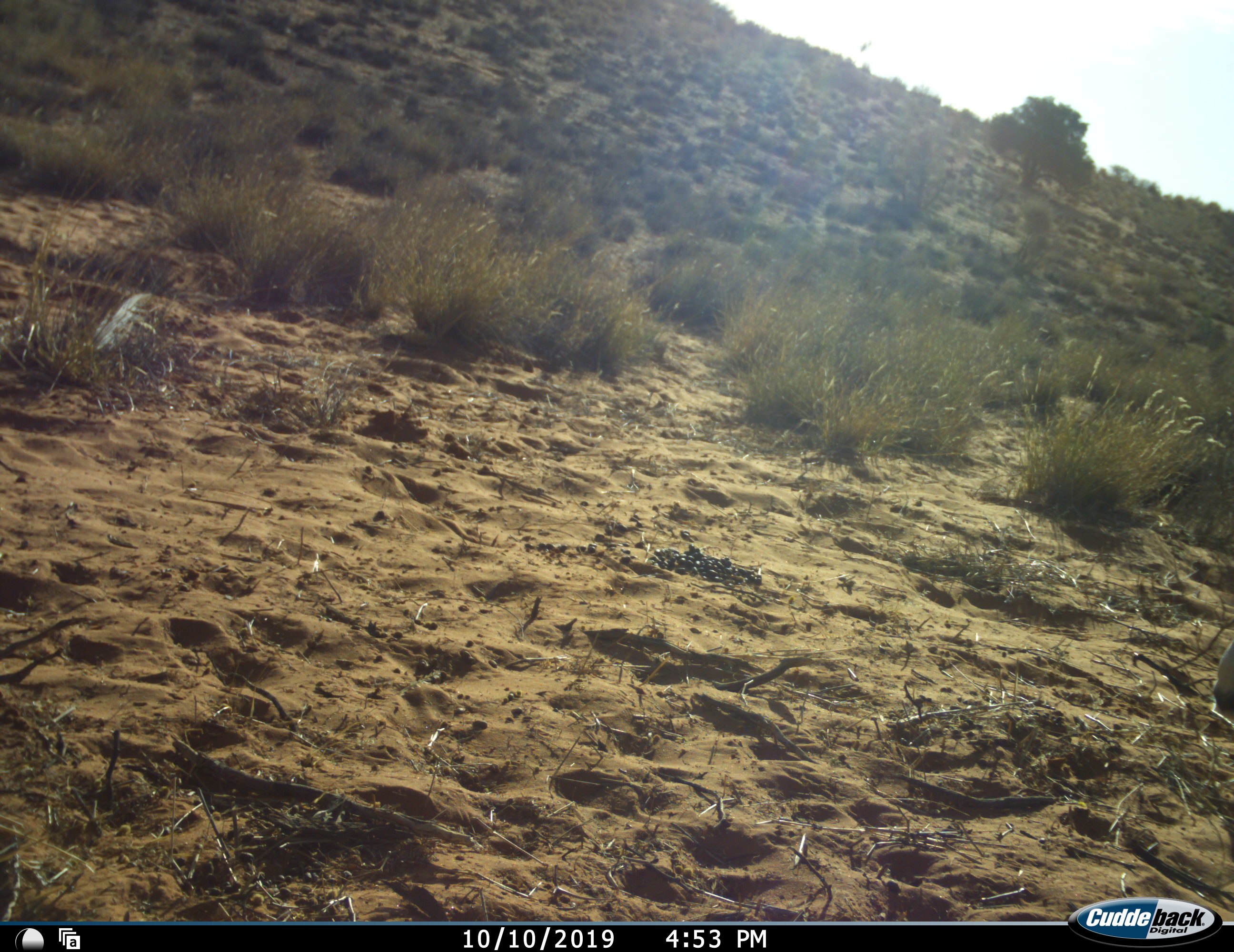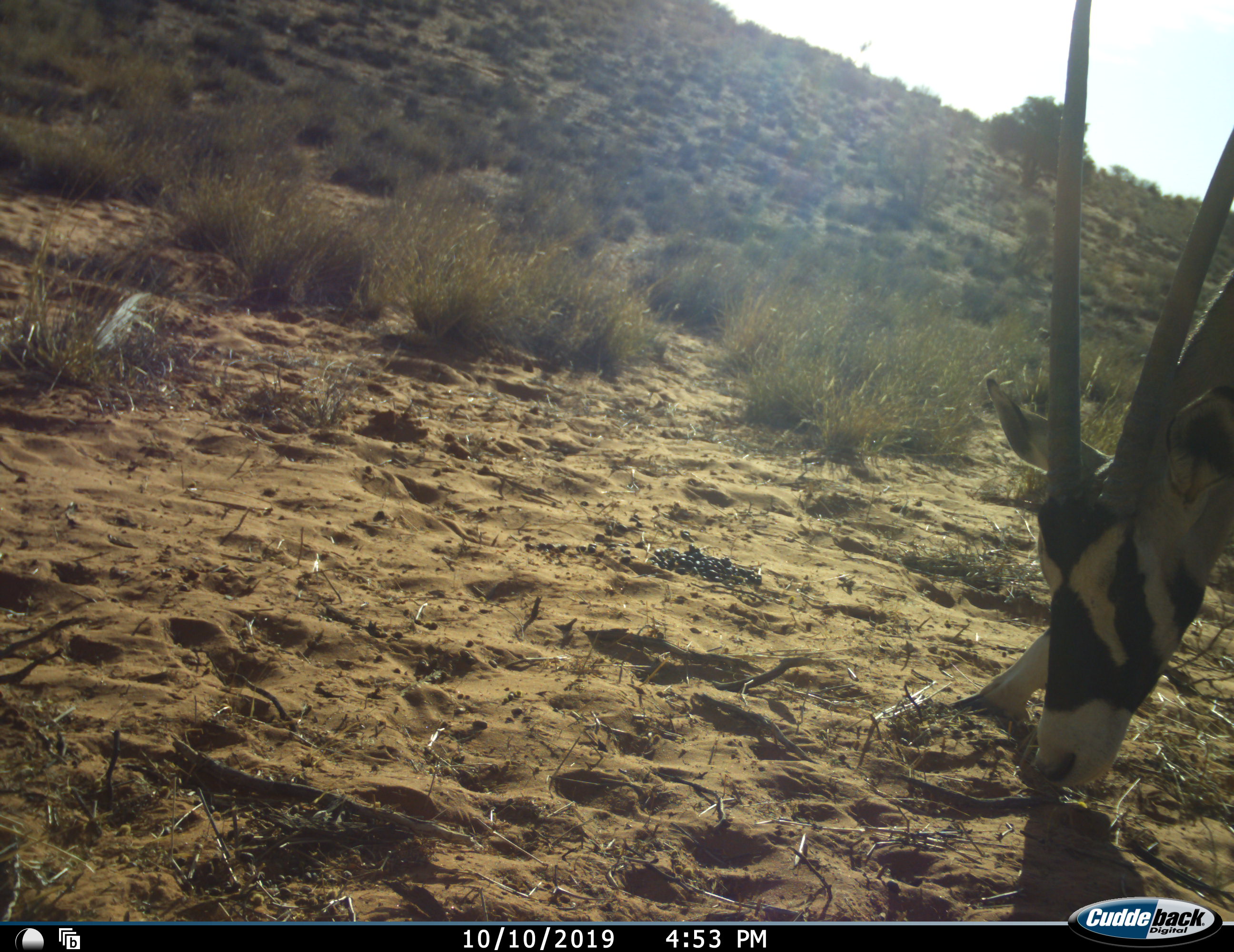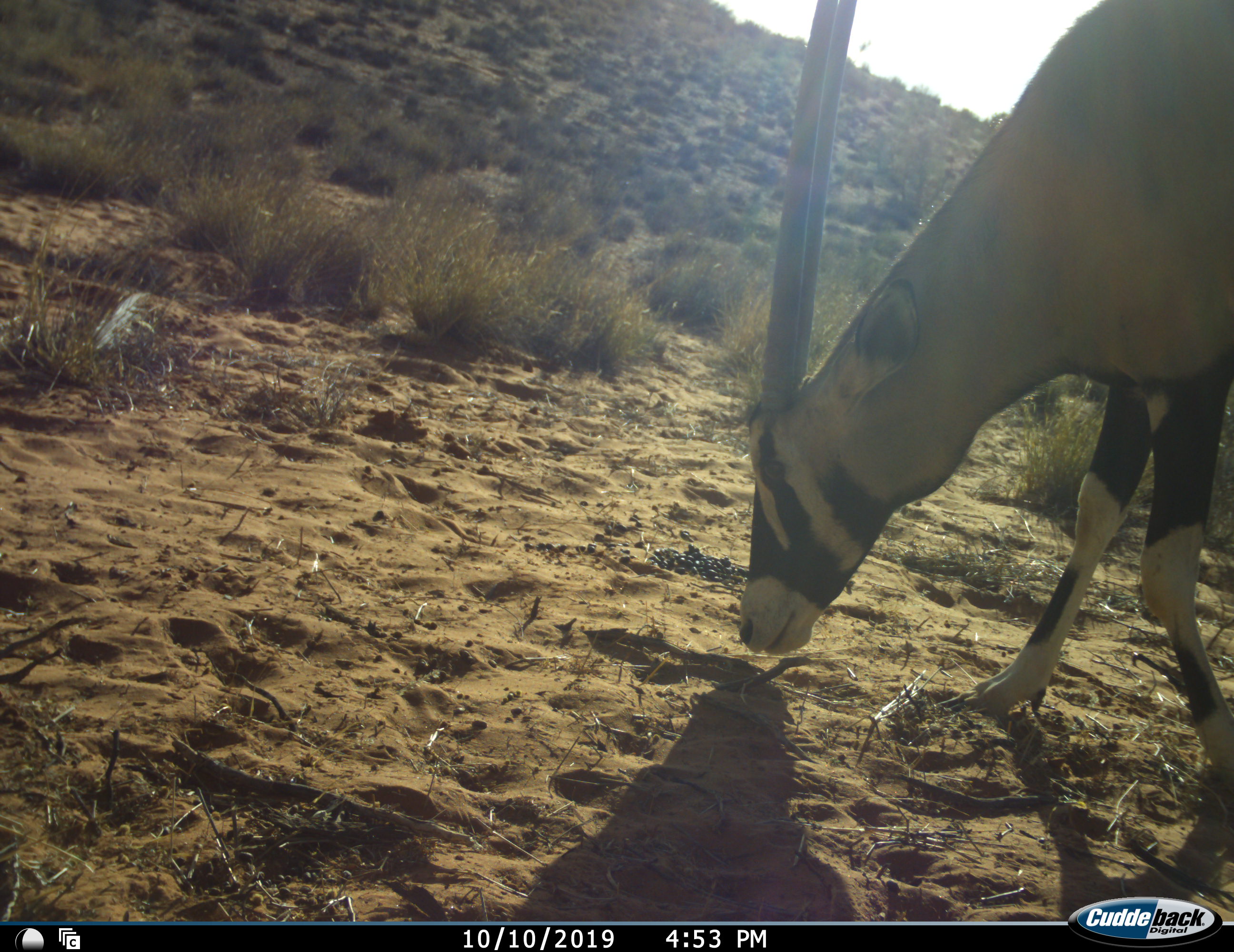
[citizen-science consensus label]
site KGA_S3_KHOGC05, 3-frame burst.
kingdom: Animalia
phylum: Chordata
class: Mammalia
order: Artiodactyla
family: Bovidae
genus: Oryx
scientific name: Oryx gazella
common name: gemsbok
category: oryx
Oryx (gemsbok) (Oryx gazella), count 1. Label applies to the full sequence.